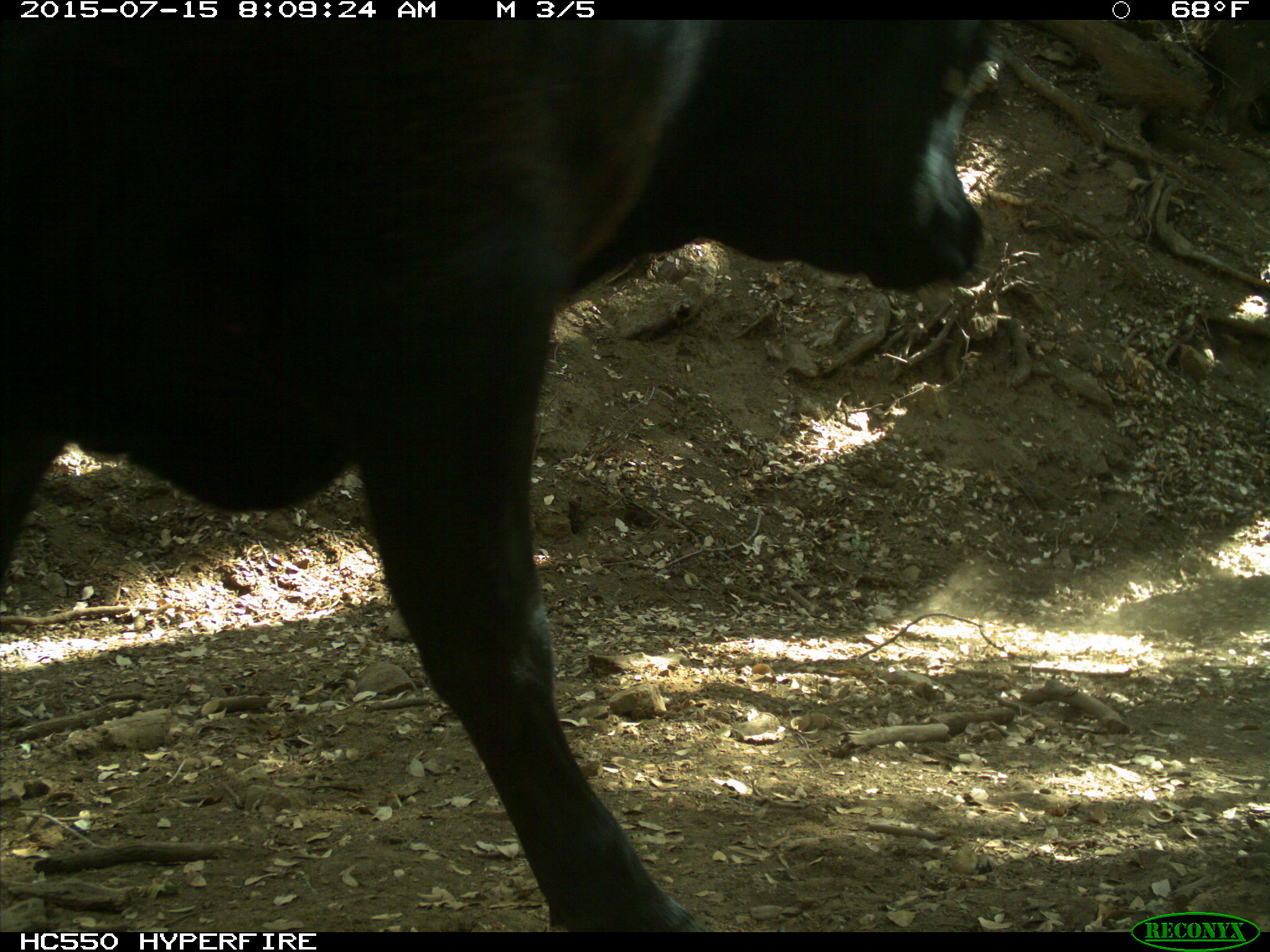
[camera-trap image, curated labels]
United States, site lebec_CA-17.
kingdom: Animalia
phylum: Chordata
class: Mammalia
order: Artiodactyla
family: Bovidae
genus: Bos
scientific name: Bos taurus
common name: domestic cow